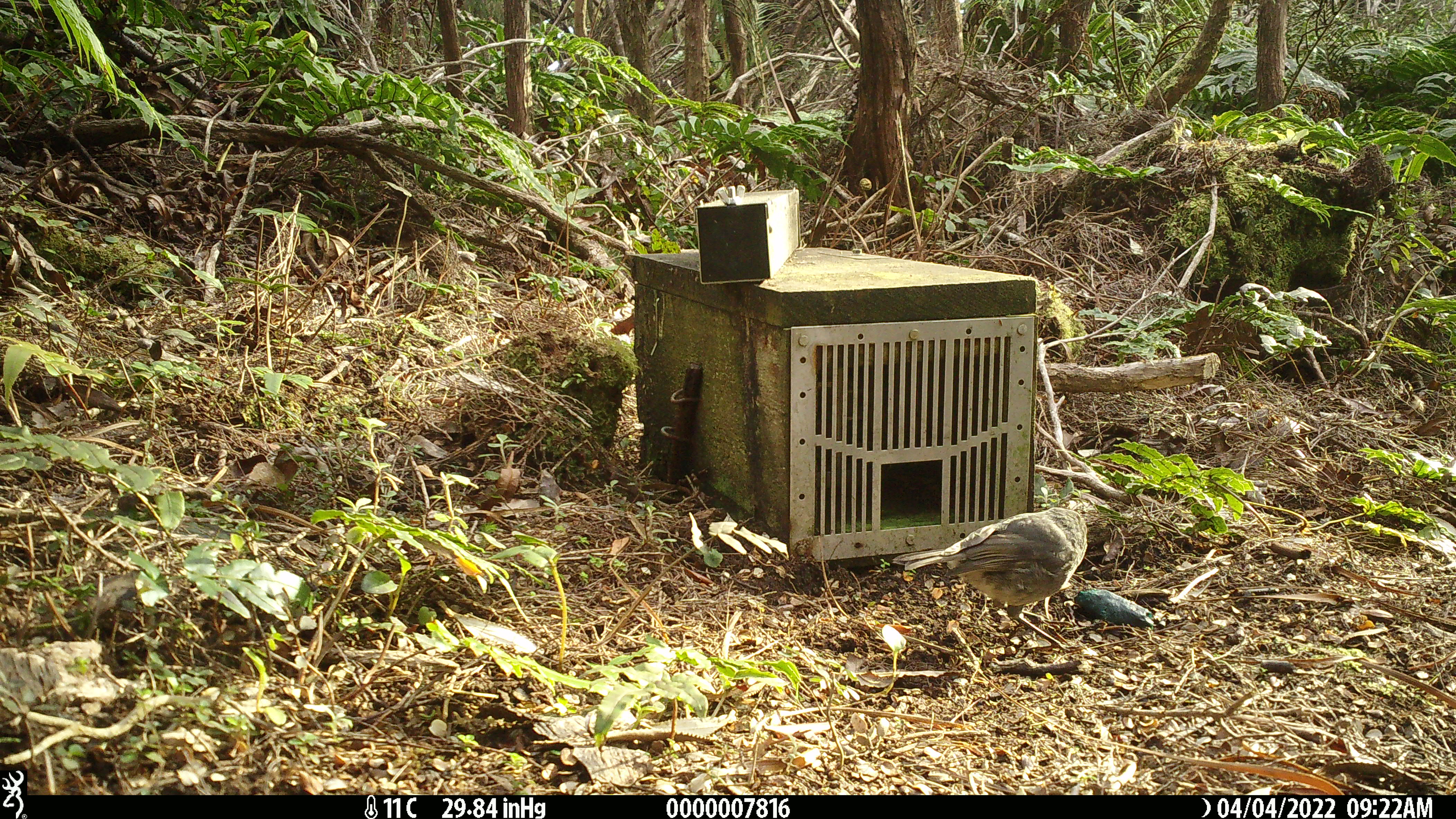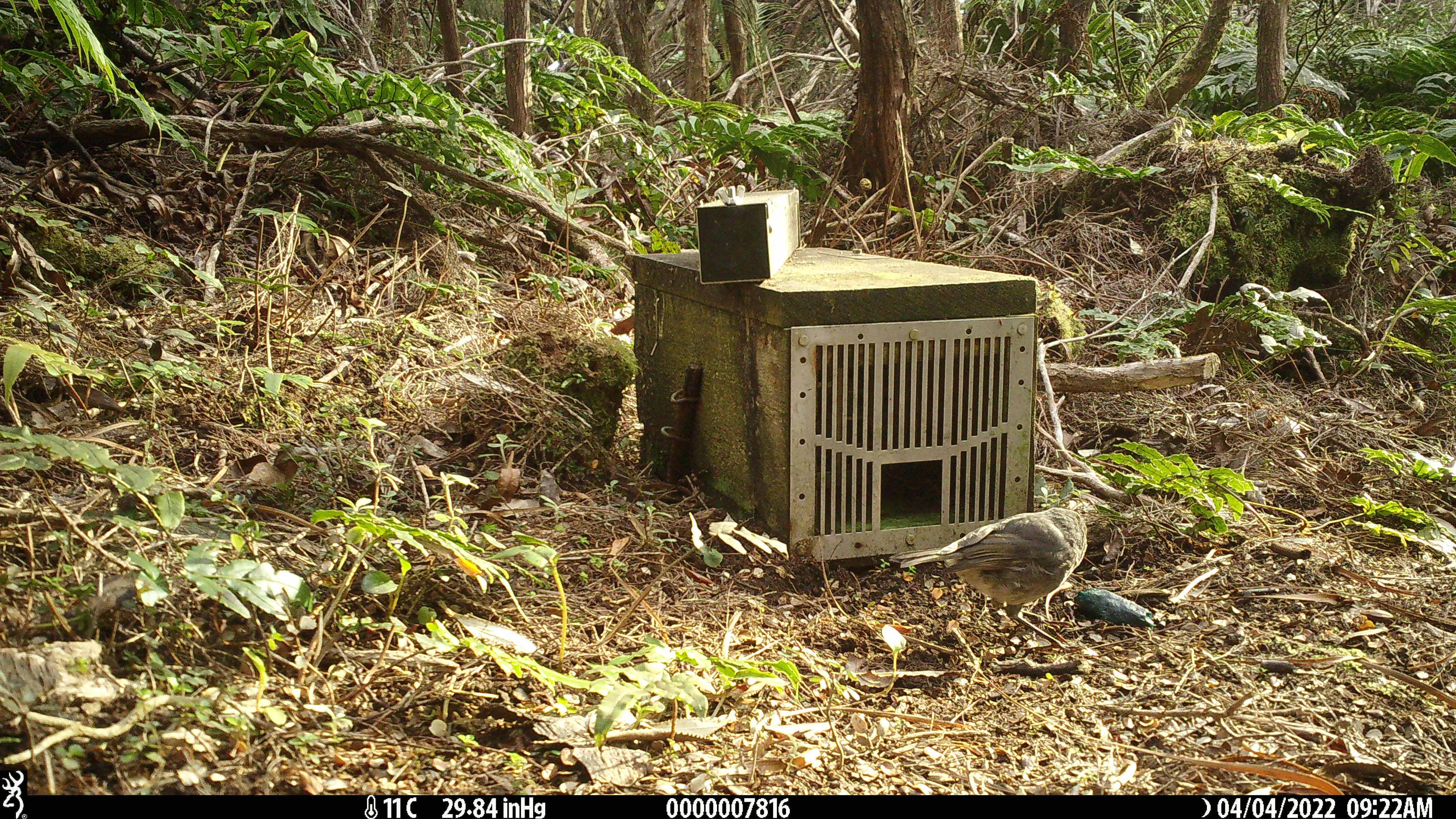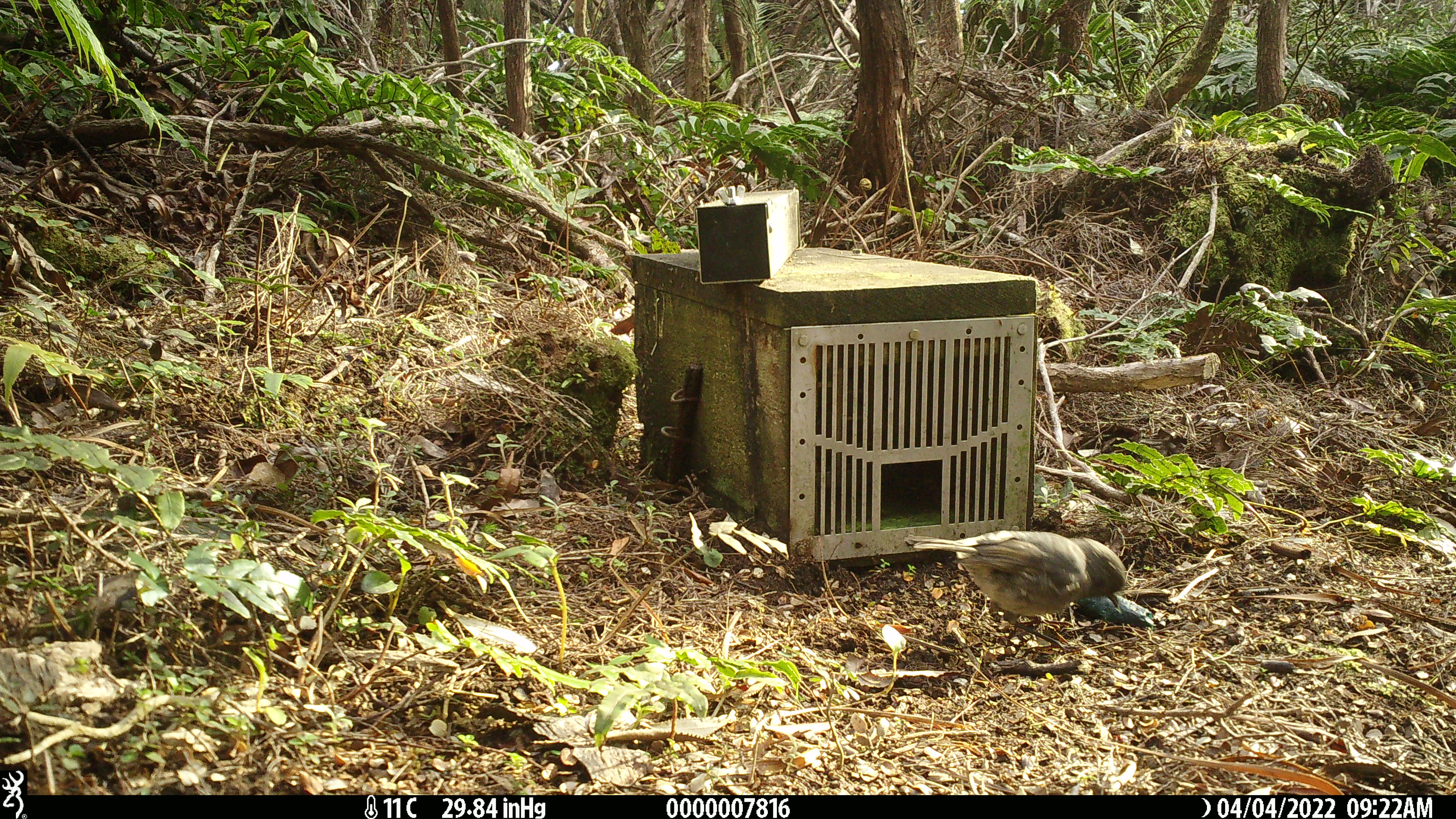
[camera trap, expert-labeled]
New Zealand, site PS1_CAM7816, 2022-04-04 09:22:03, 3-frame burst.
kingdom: Animalia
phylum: Chordata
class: Aves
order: Passeriformes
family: Petroicidae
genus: Petroica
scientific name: Petroica australis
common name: new zealand robin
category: robin